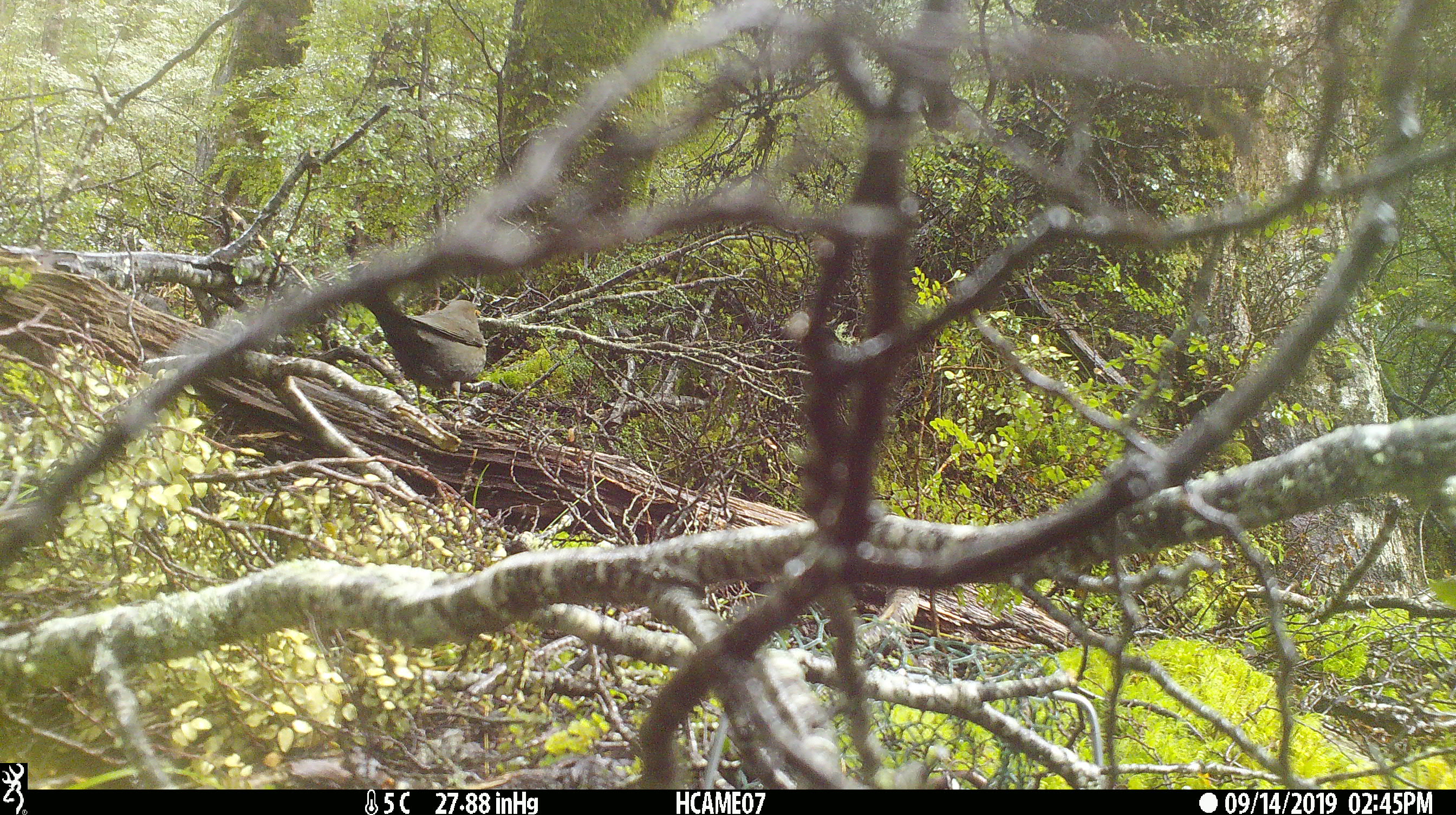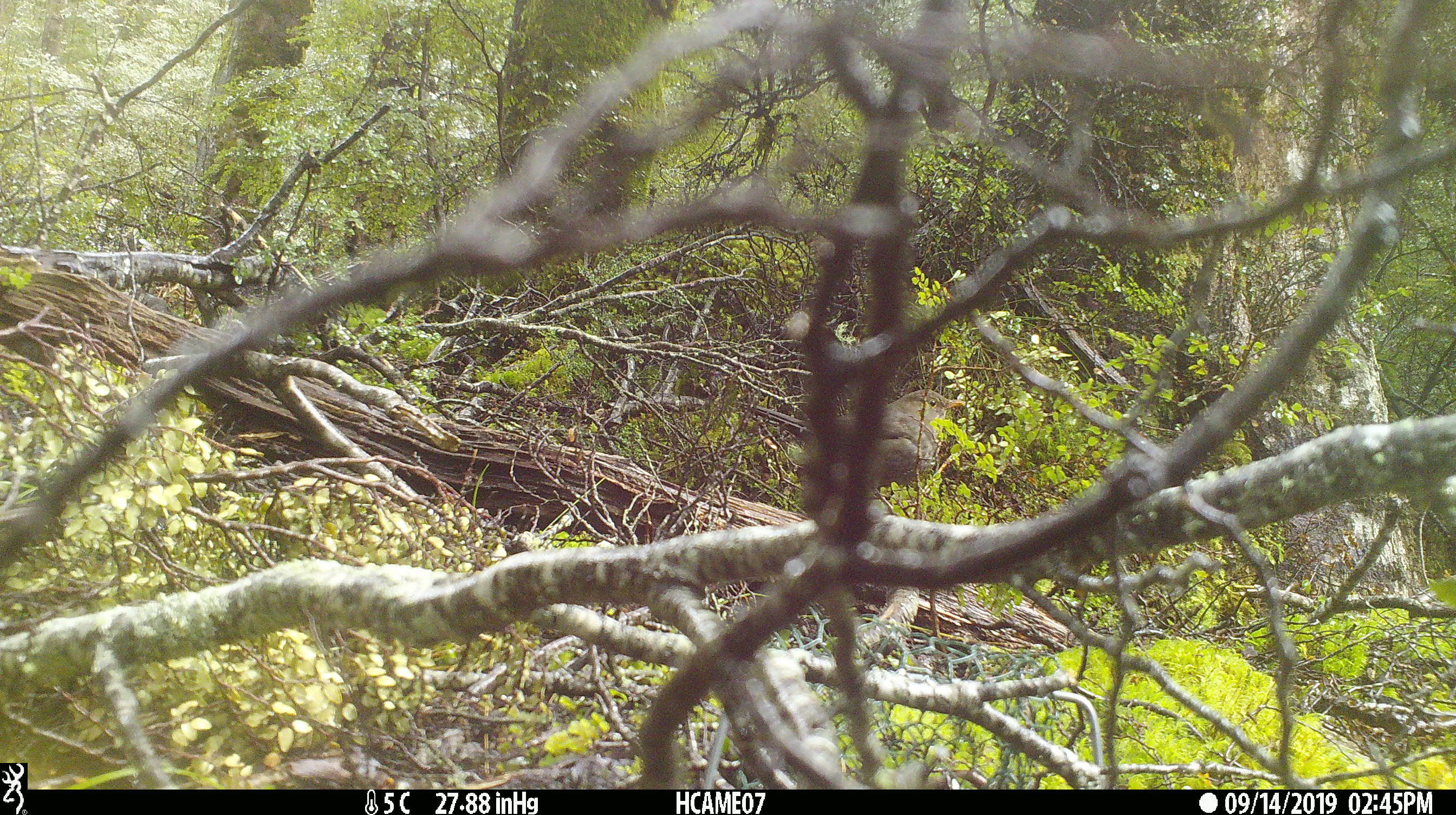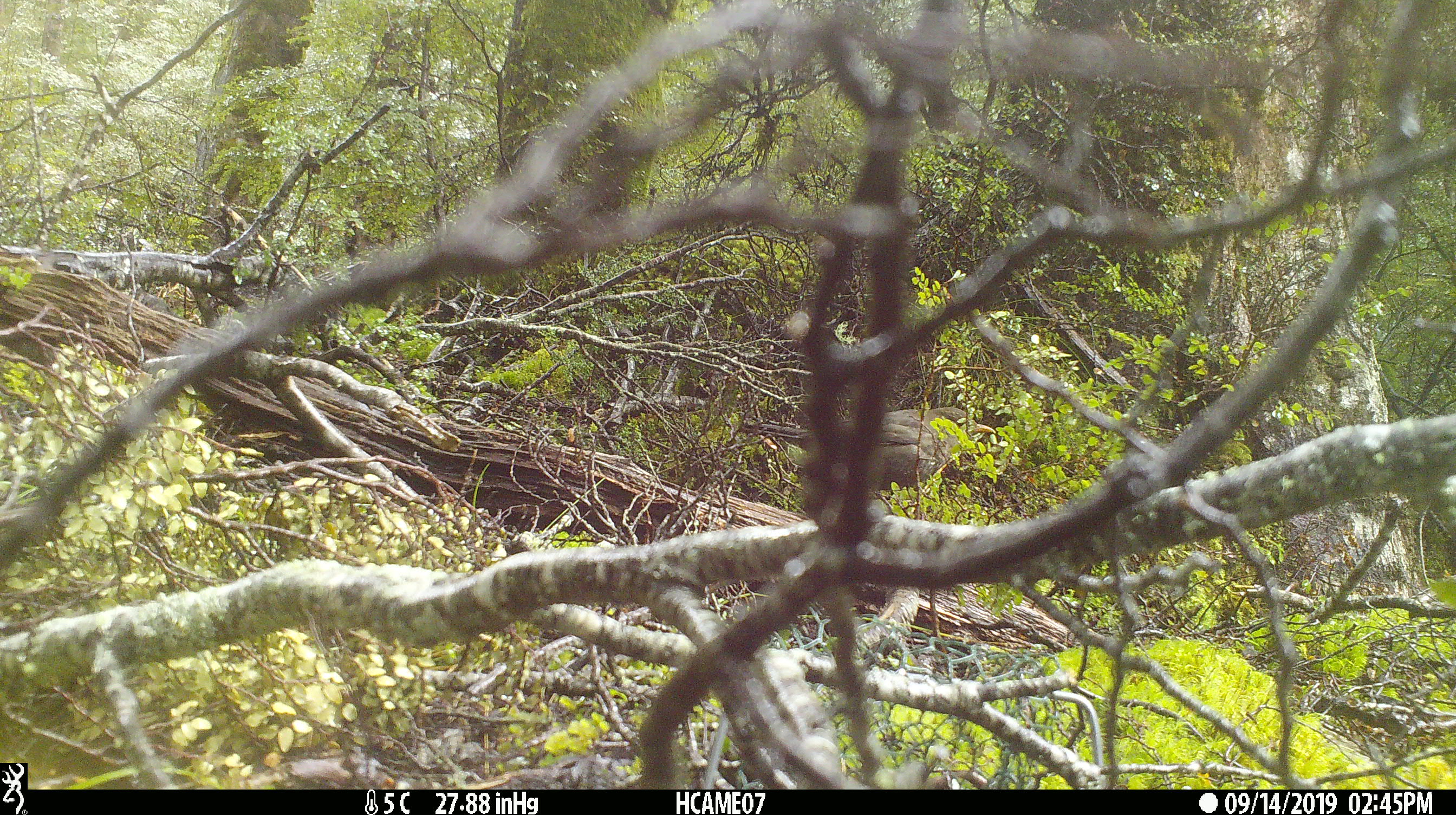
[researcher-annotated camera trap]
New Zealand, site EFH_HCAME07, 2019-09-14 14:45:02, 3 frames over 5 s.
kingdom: Animalia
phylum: Chordata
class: Aves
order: Passeriformes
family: Turdidae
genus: Turdus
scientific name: Turdus merula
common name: eurasian blackbird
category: blackbird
Blackbird (eurasian blackbird) (Turdus merula).